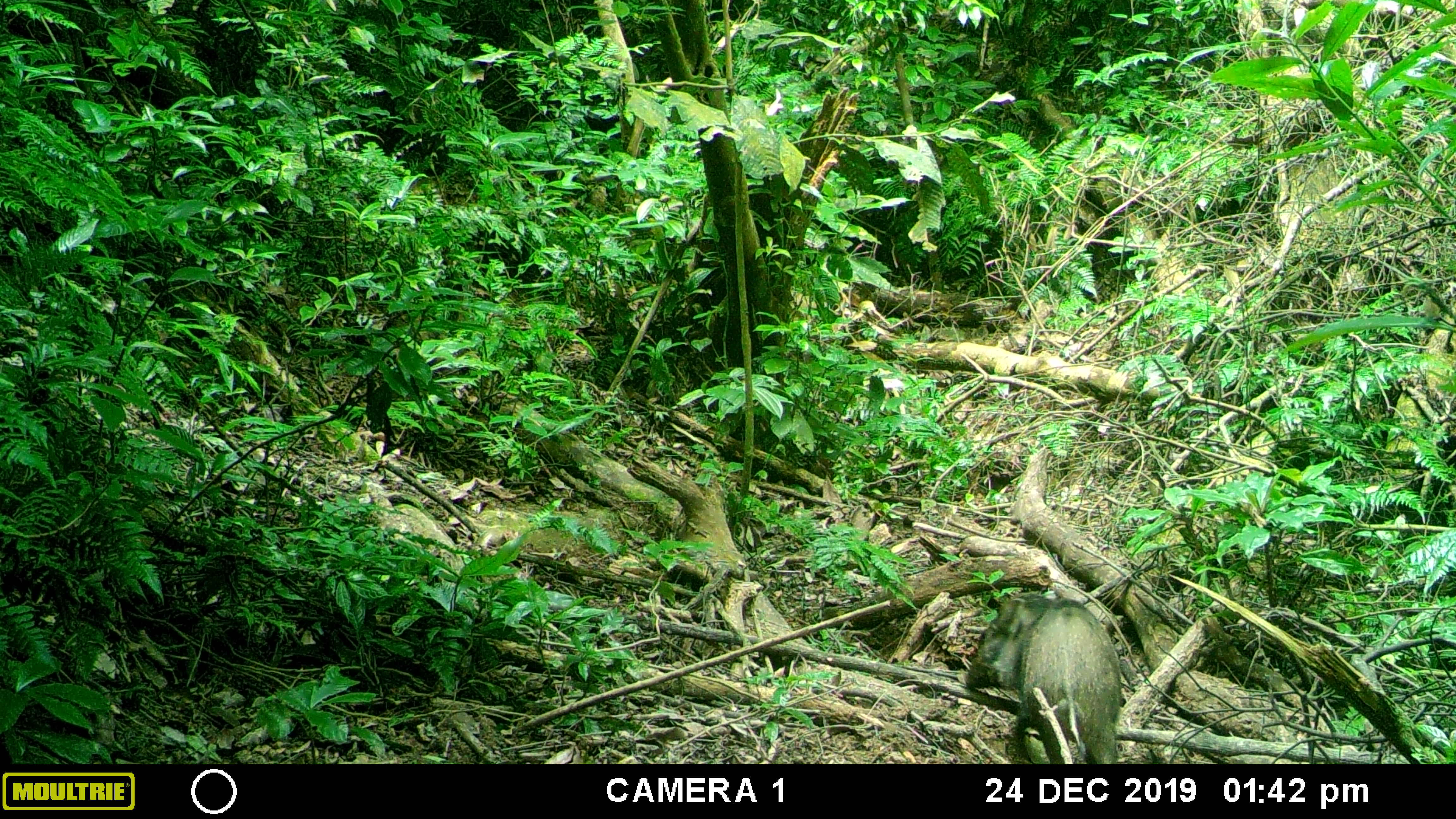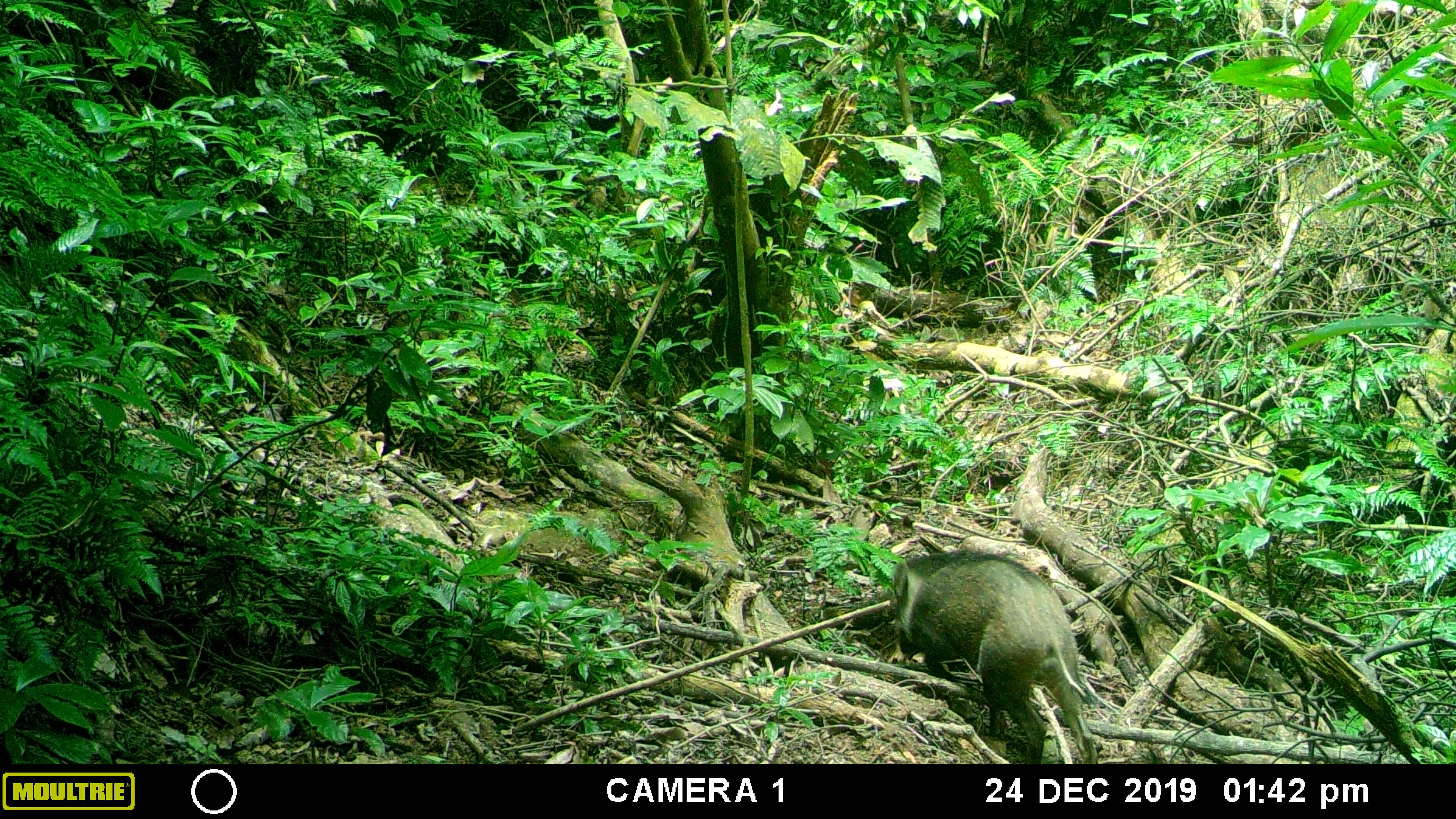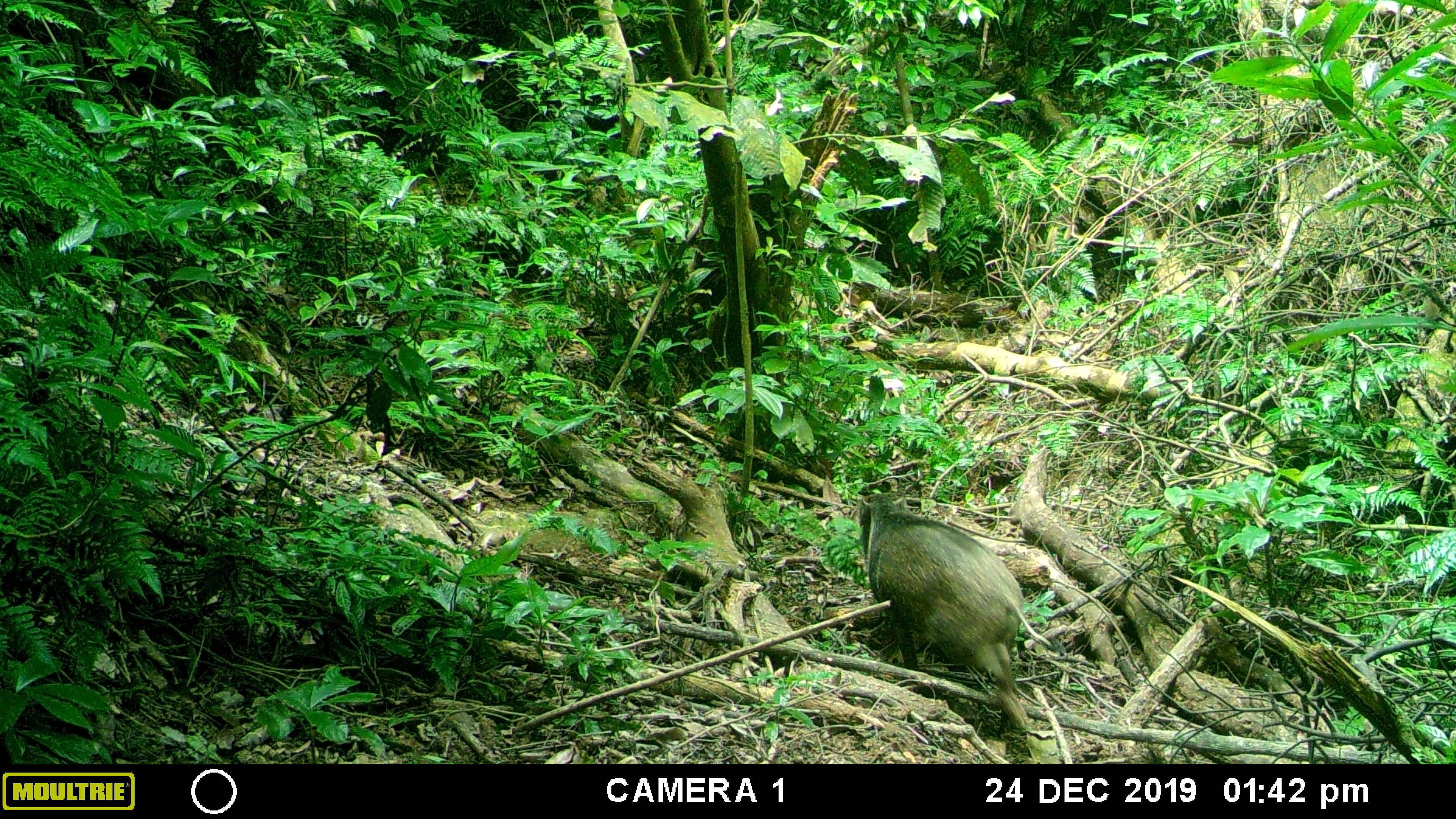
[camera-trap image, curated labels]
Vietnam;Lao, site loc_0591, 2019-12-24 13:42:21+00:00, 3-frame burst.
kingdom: Animalia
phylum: Chordata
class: Mammalia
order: Artiodactyla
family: Suidae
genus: Sus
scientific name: Sus scrofa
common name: eurasian wild pig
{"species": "eurasian wild pig (Sus scrofa)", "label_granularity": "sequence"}